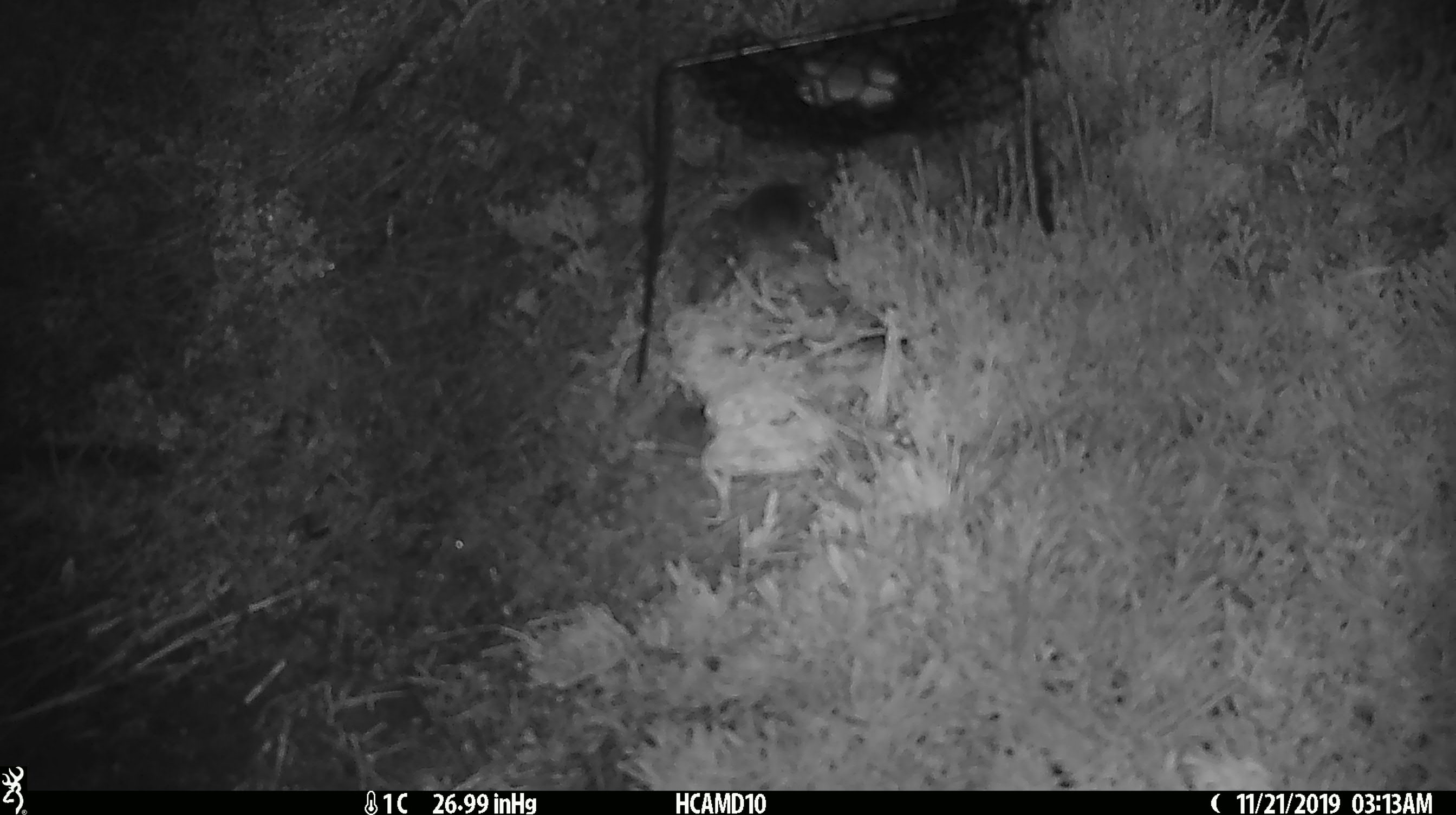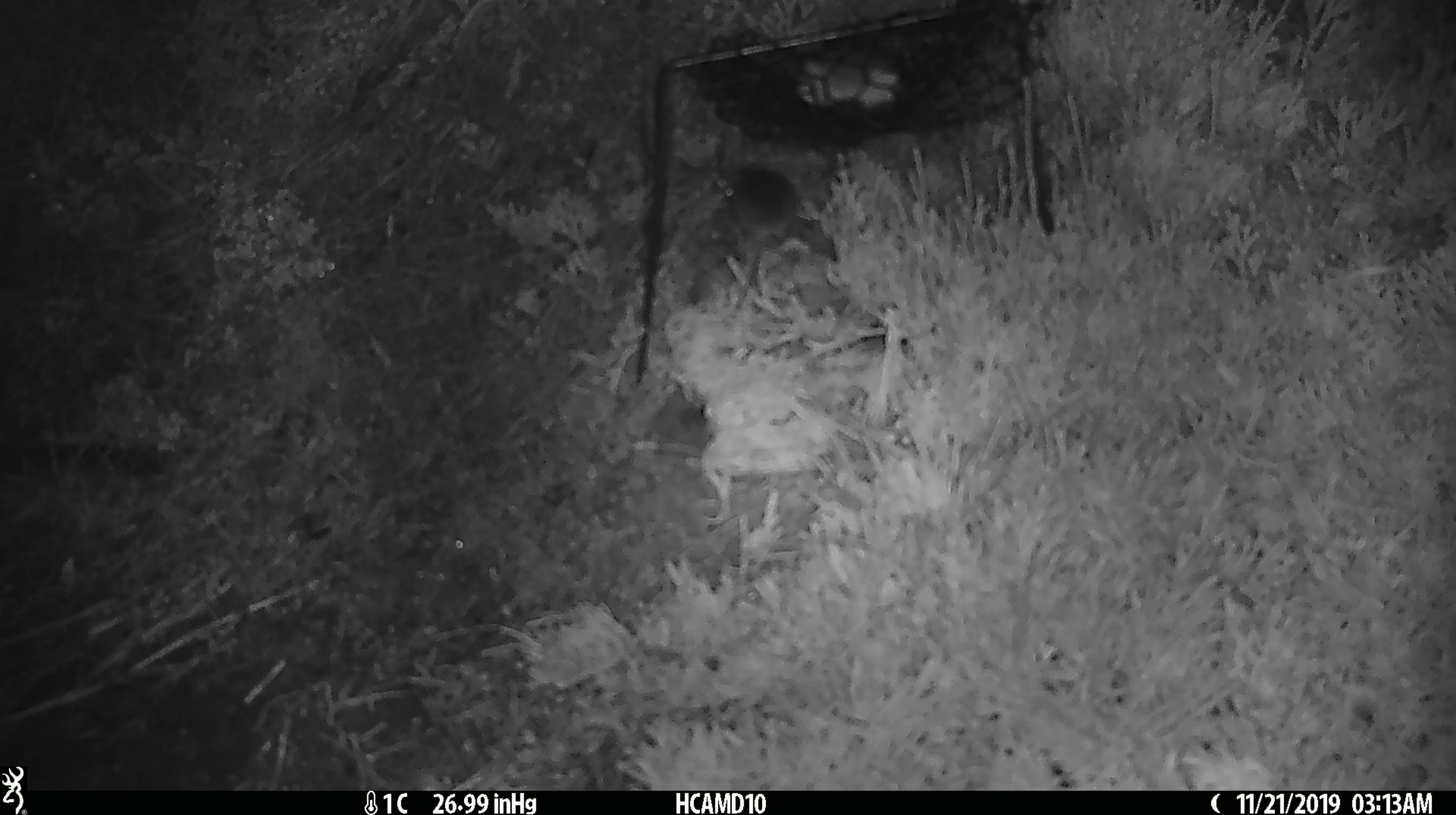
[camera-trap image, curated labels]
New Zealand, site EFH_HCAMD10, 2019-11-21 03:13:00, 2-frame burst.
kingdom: Animalia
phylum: Chordata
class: Mammalia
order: Rodentia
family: Muridae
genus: Mus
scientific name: Mus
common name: mouse